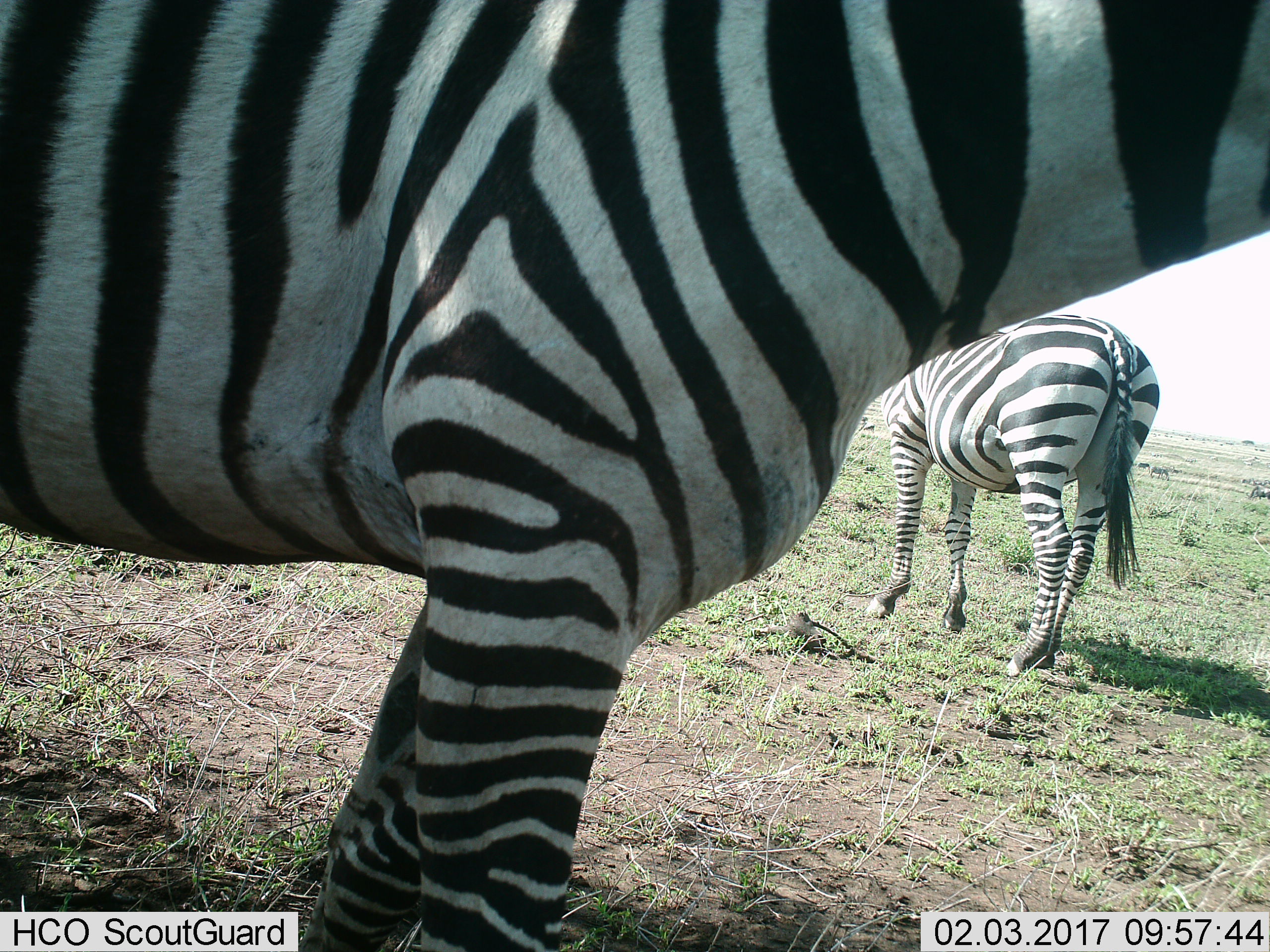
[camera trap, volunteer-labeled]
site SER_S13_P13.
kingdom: Animalia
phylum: Chordata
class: Mammalia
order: Perissodactyla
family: Equidae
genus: Equus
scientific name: Equus quagga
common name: plains zebra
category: zebraplains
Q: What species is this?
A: Zebraplains (plains zebra) (Equus quagga).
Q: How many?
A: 2.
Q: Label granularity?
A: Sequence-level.